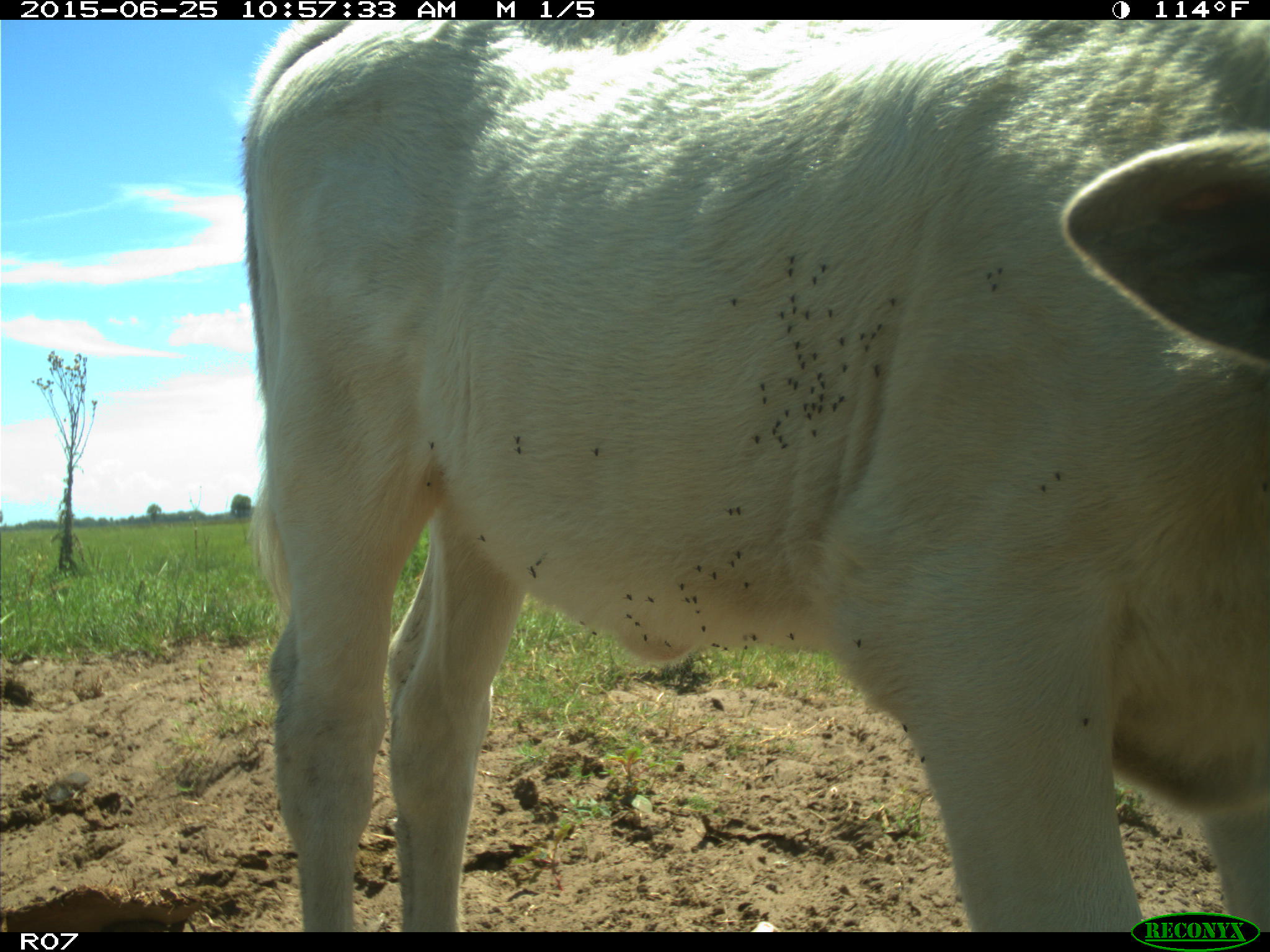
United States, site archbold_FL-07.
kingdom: Animalia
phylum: Chordata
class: Mammalia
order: Artiodactyla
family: Bovidae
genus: Bos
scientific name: Bos taurus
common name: domestic cow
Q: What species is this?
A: Bos taurus (domestic cow).